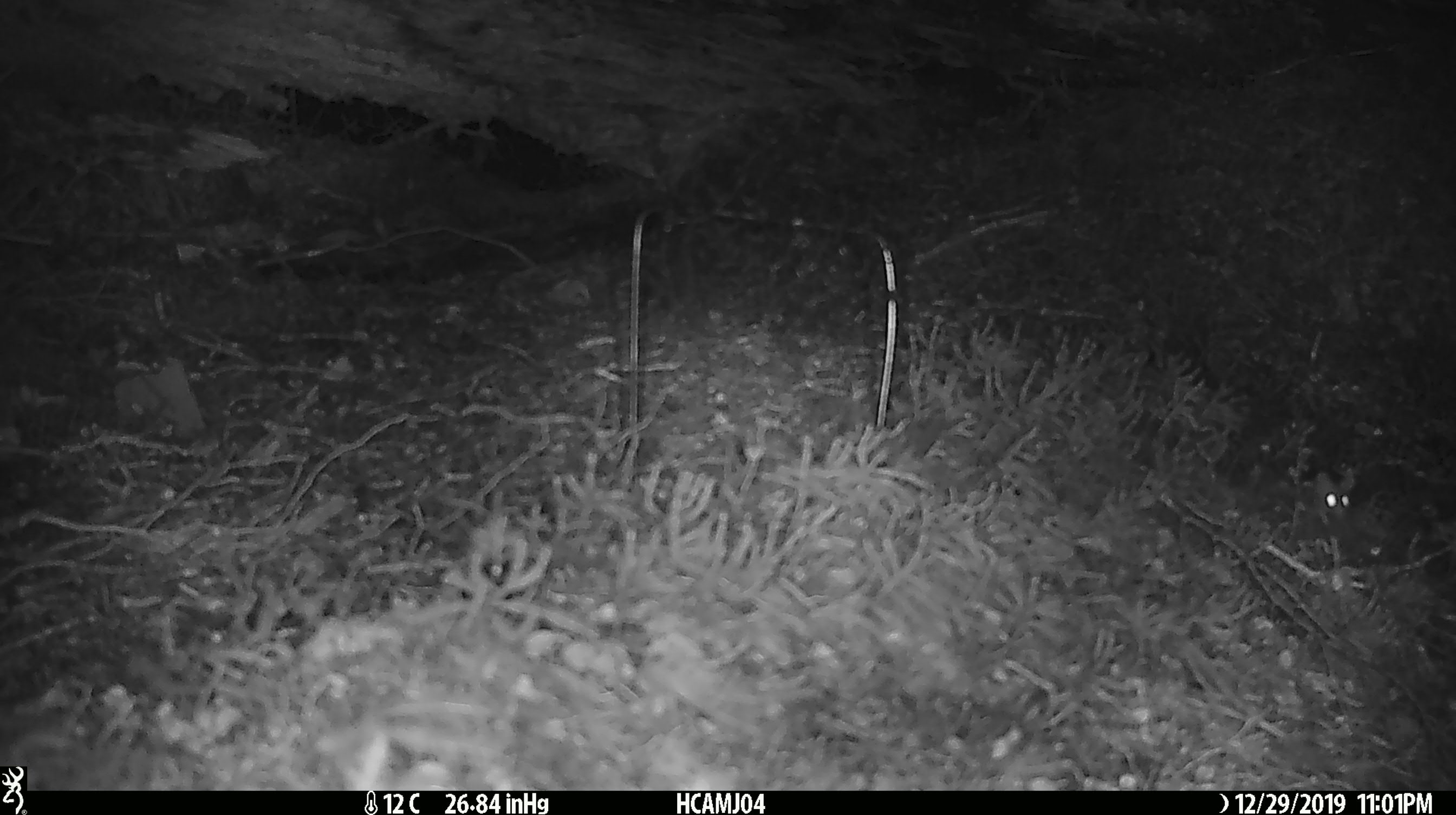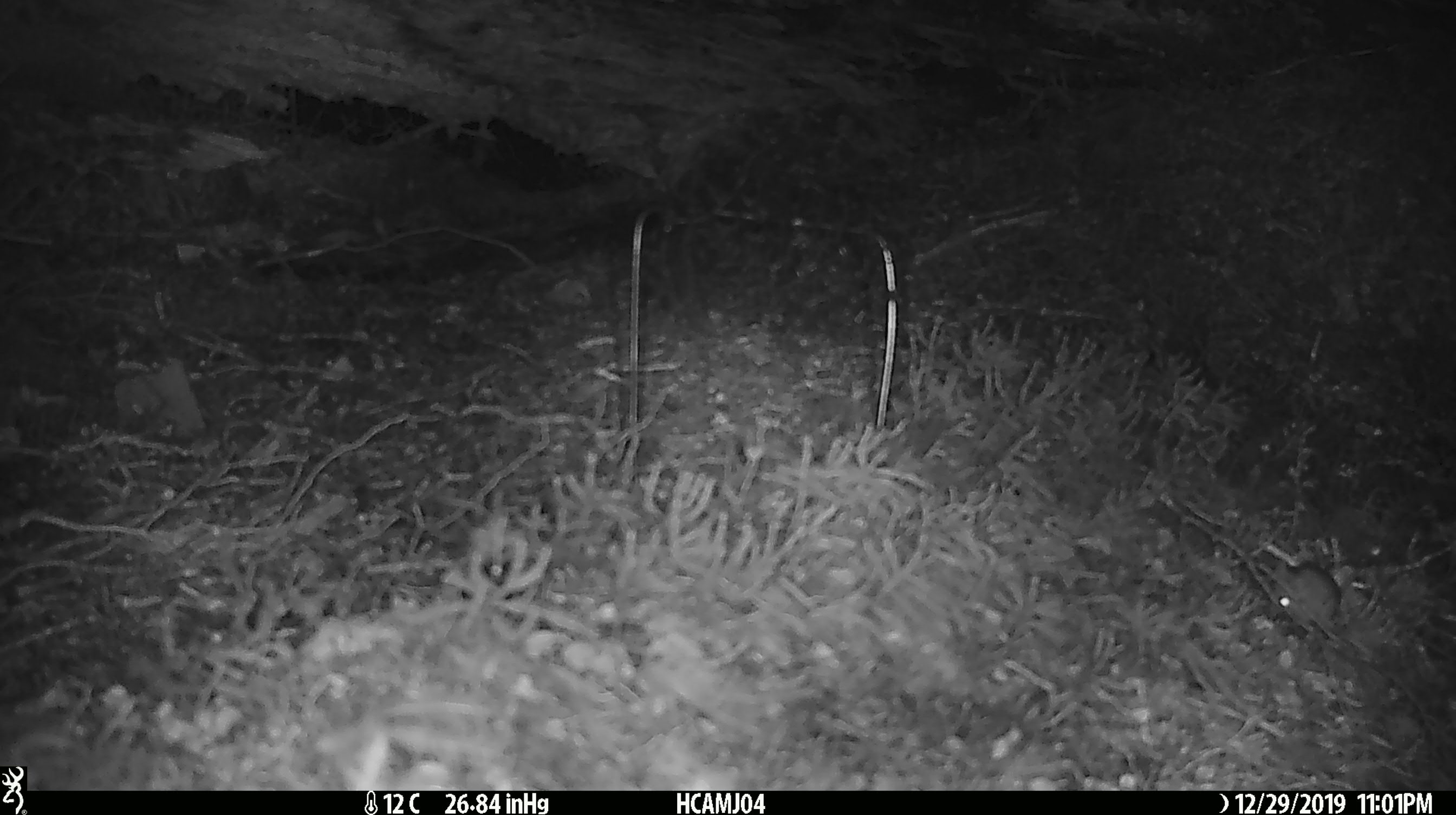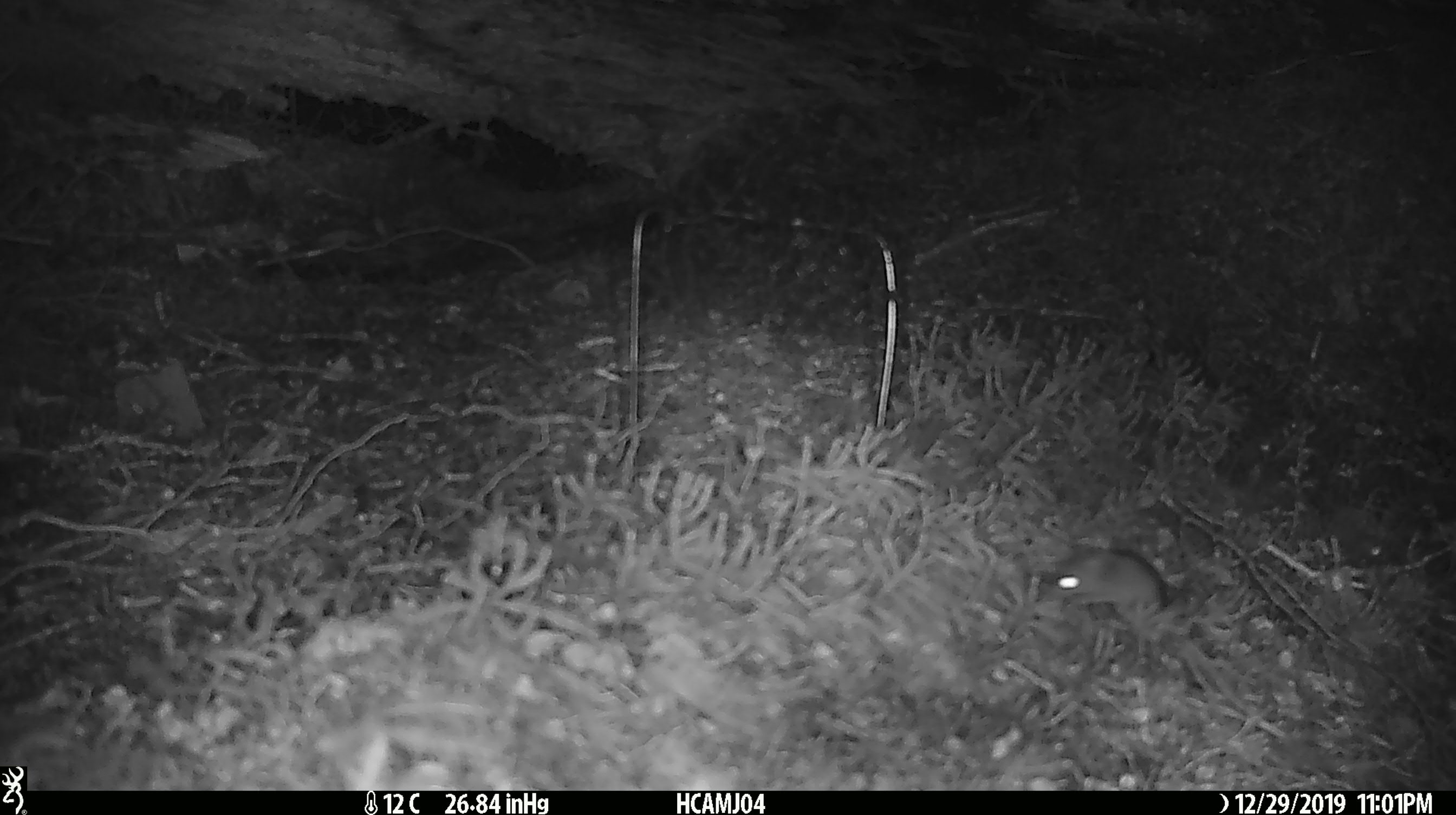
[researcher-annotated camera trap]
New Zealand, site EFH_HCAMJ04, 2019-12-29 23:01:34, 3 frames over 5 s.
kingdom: Animalia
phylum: Chordata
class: Mammalia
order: Rodentia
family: Muridae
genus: Mus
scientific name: Mus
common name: mouse